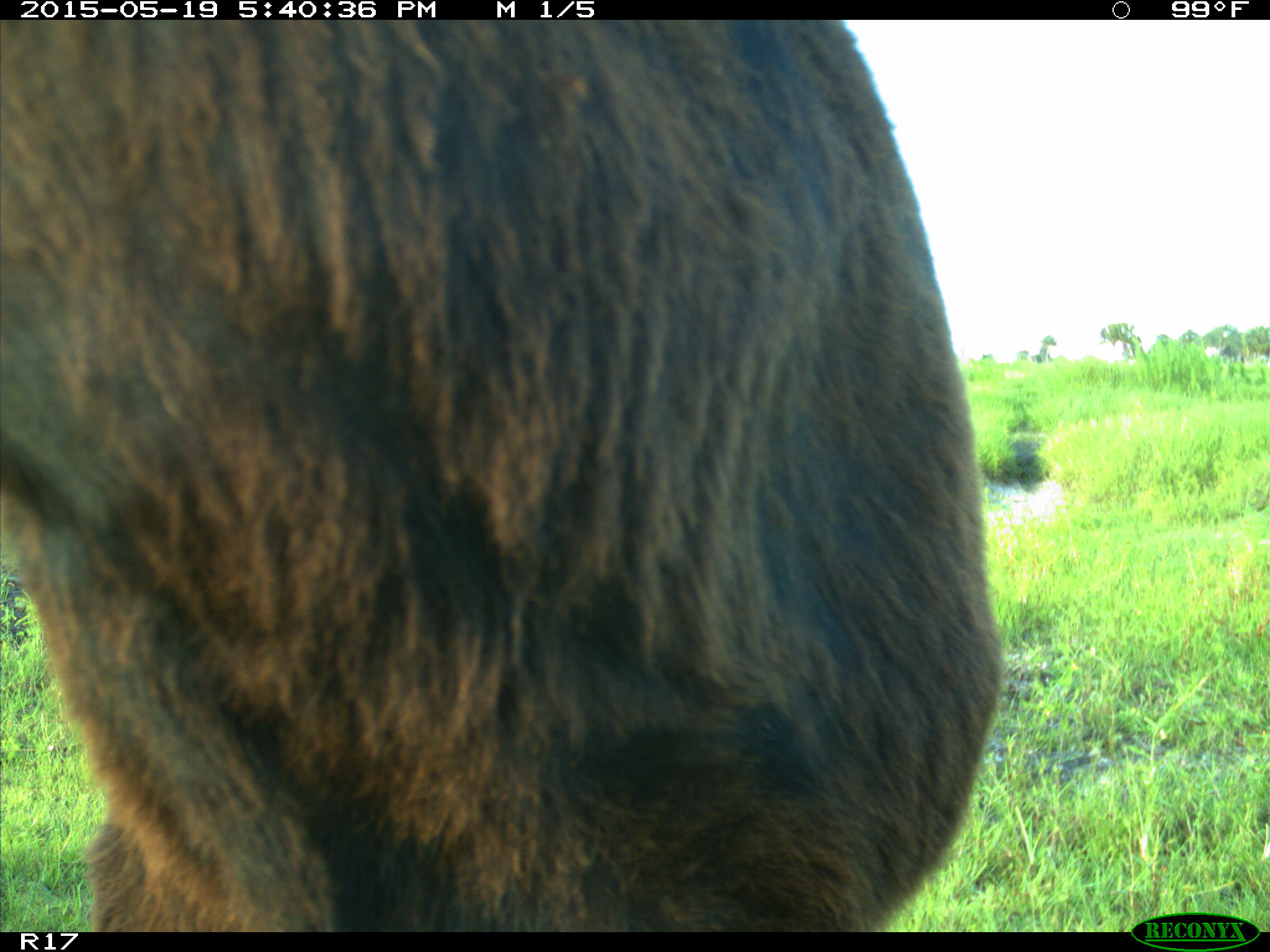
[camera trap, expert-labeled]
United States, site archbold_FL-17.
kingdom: Animalia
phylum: Chordata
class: Mammalia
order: Artiodactyla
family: Bovidae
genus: Bos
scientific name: Bos taurus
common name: domestic cow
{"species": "Bos taurus (domestic cow)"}